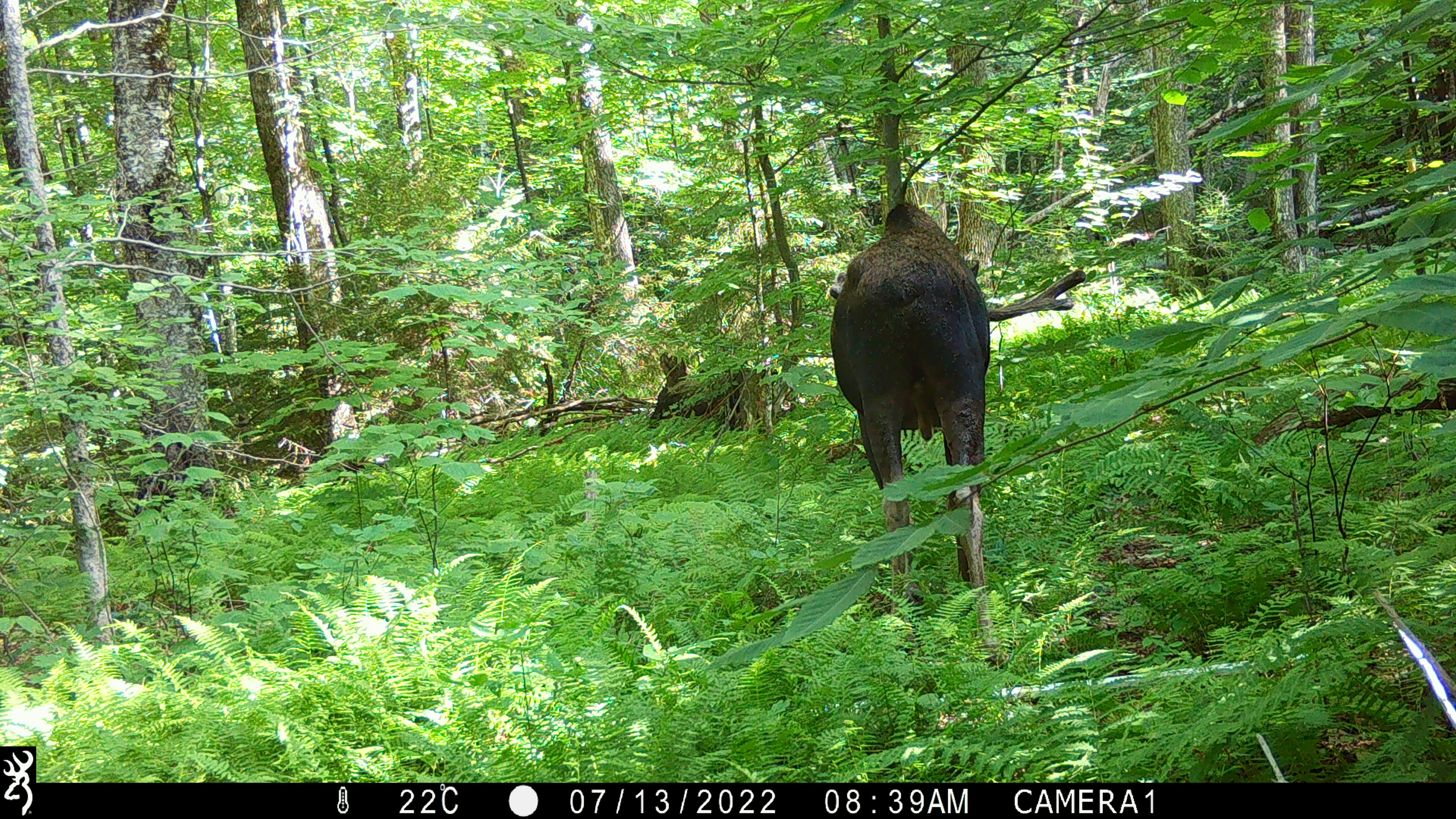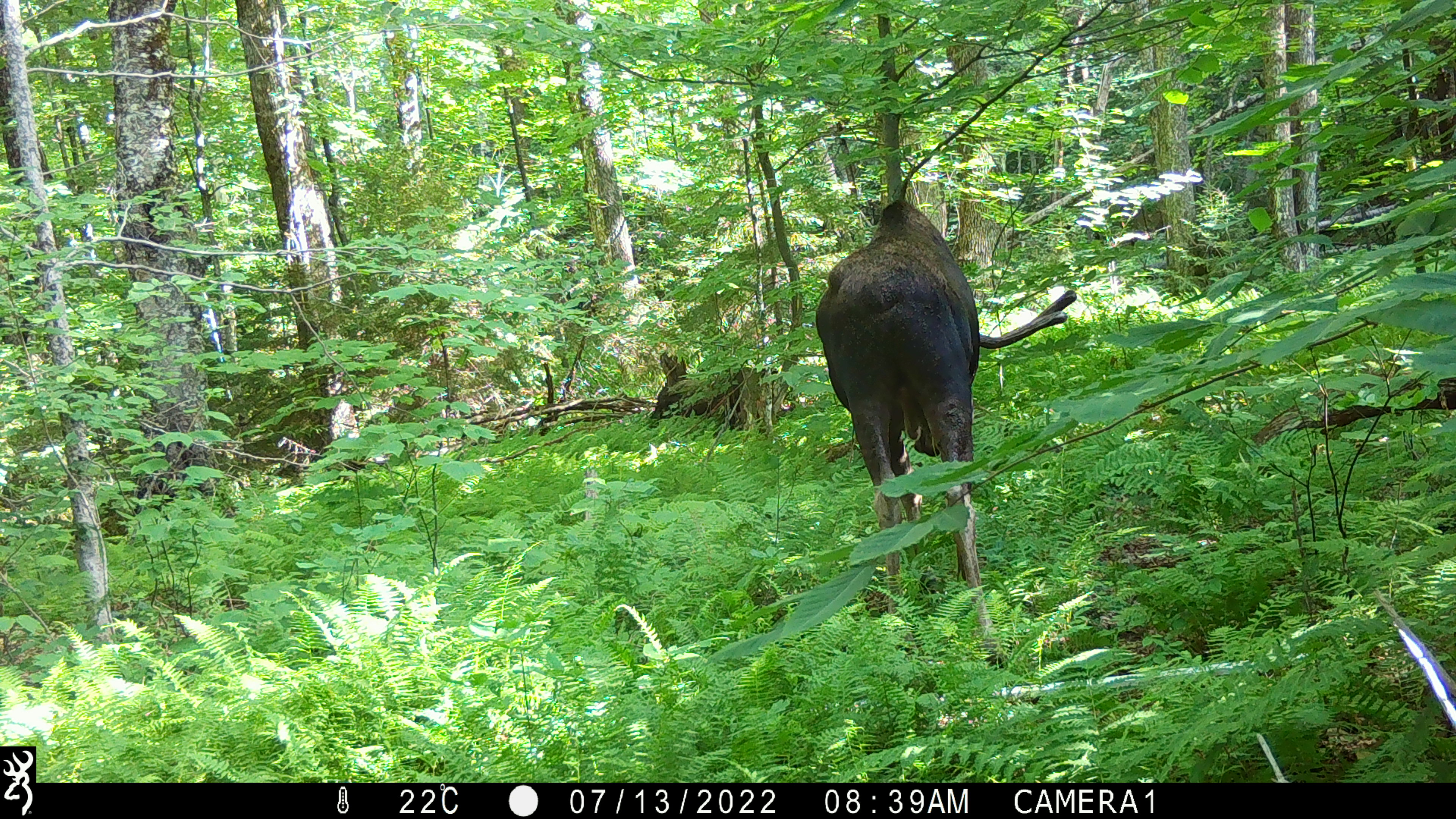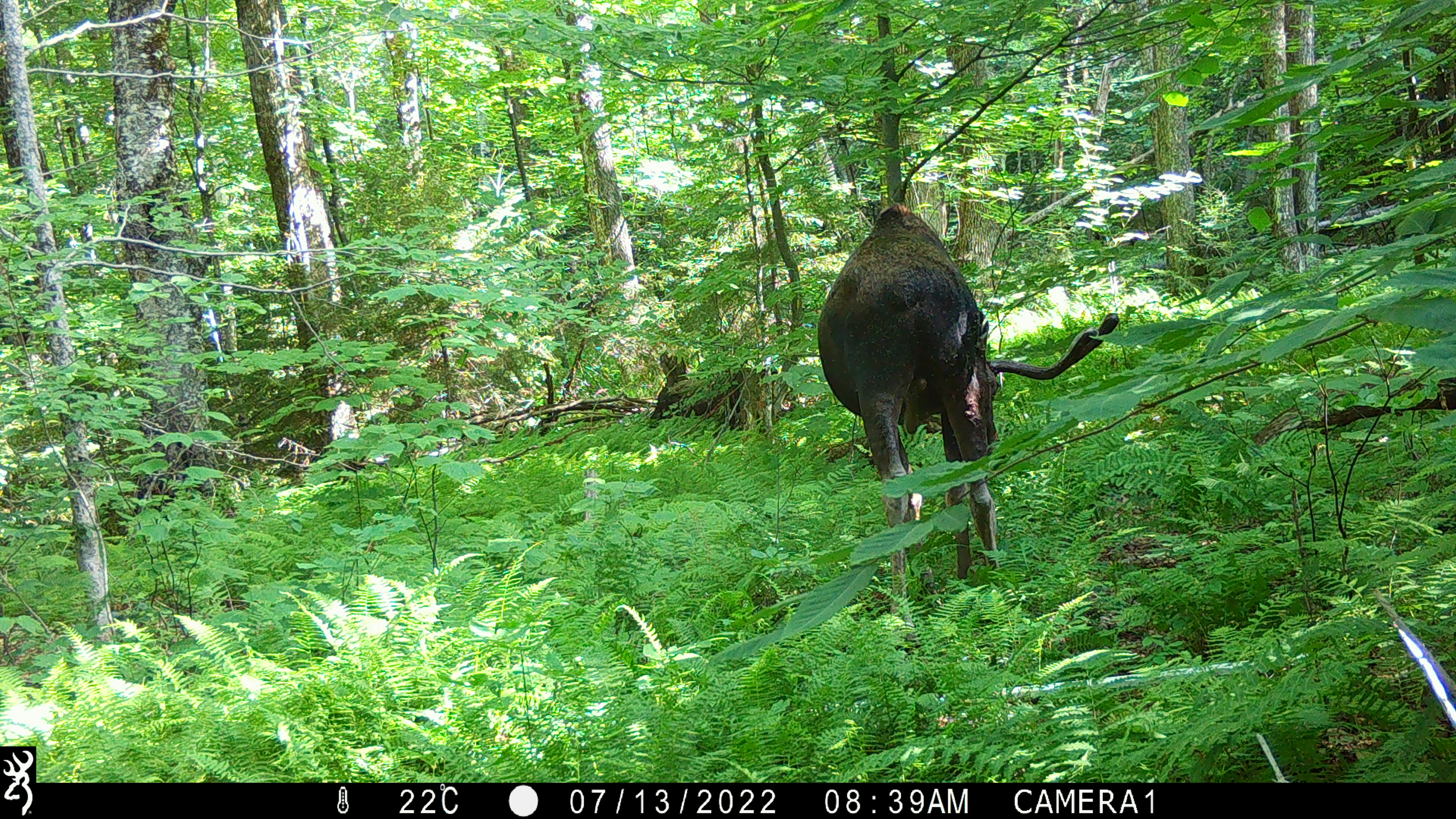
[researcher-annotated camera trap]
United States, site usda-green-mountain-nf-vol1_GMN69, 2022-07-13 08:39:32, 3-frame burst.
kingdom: Animalia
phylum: Chordata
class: Mammalia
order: Artiodactyla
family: Cervidae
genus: Alces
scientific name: Alces alces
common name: moose